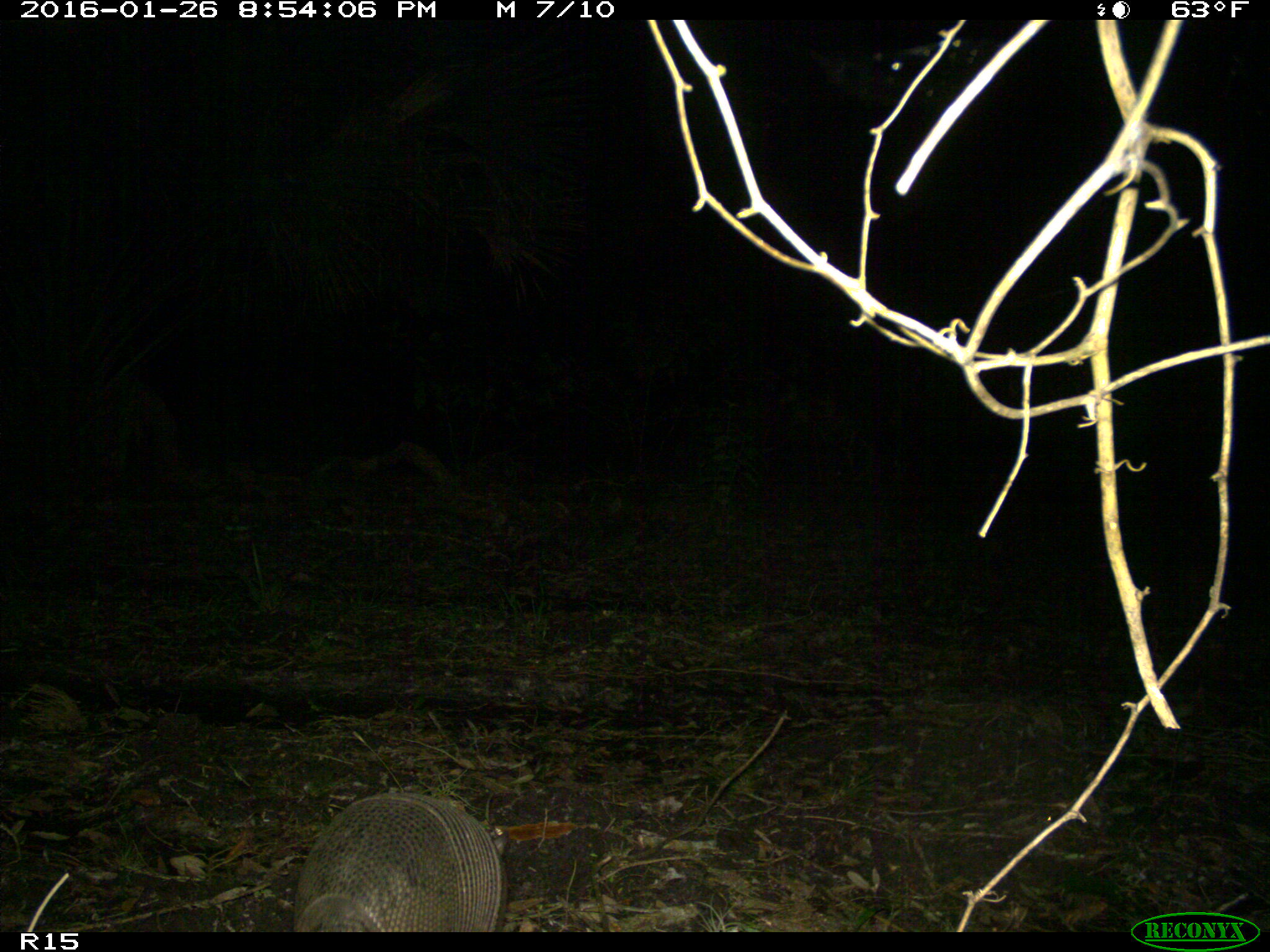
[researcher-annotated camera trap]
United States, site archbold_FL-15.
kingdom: Animalia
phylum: Chordata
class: Mammalia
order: Cingulata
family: Dasypodidae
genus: Dasypus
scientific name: Dasypus novemcinctus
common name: nine-banded armadillo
Dasypus novemcinctus (nine-banded armadillo).